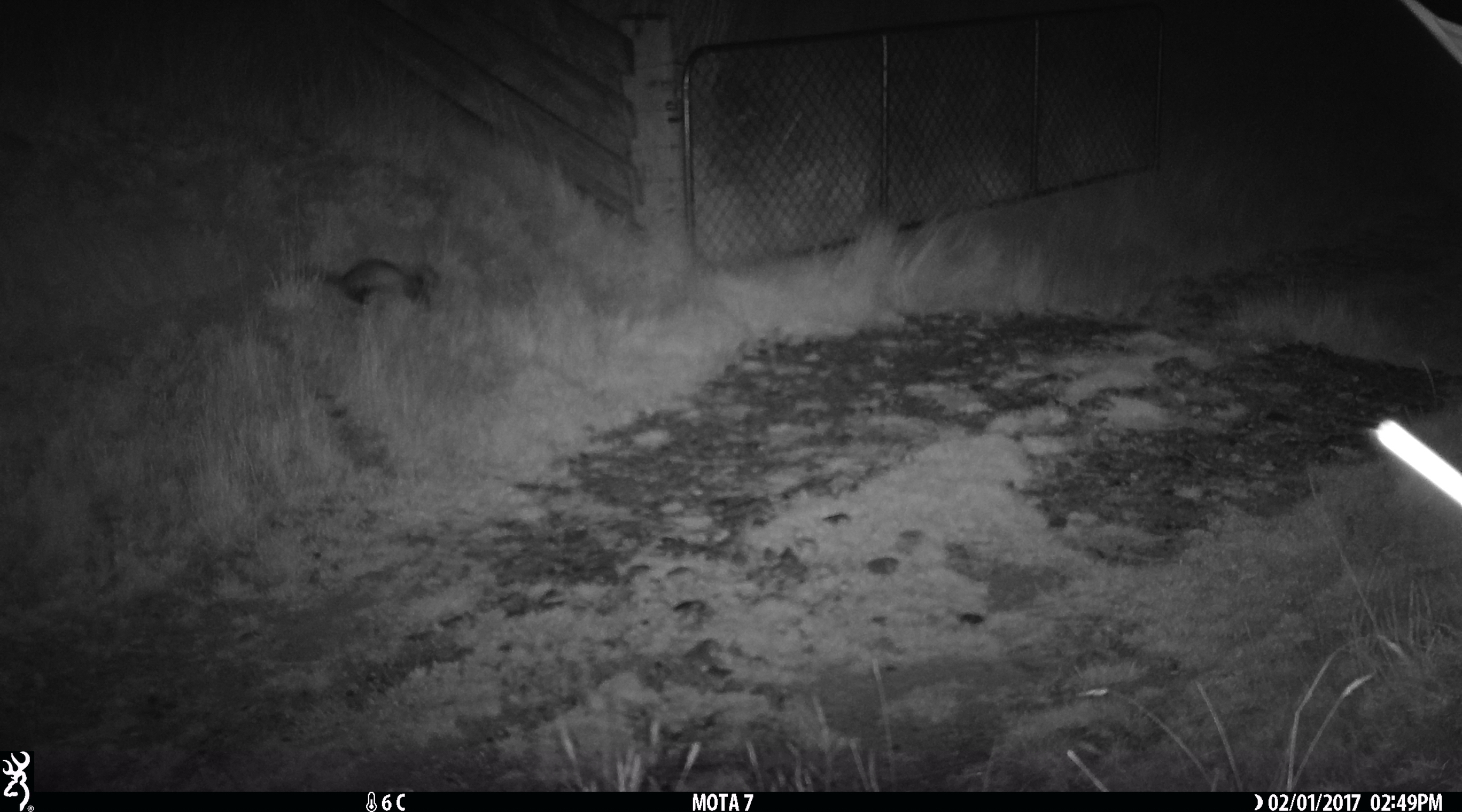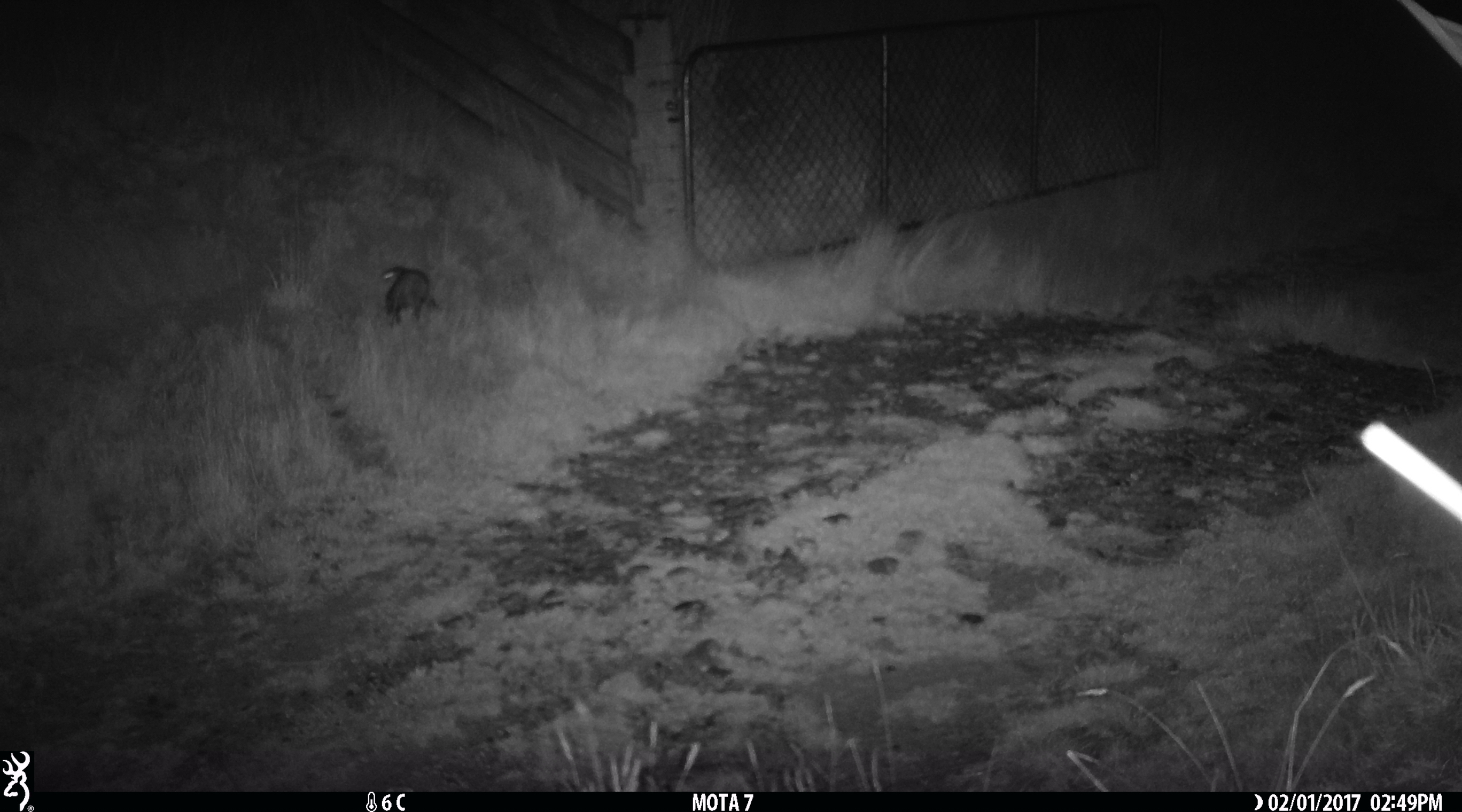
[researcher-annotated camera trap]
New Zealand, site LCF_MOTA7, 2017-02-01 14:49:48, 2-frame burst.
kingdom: Animalia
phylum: Chordata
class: Mammalia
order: Carnivora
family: Mustelidae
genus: Mustela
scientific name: Mustela furo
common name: ferret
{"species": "ferret (Mustela furo)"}